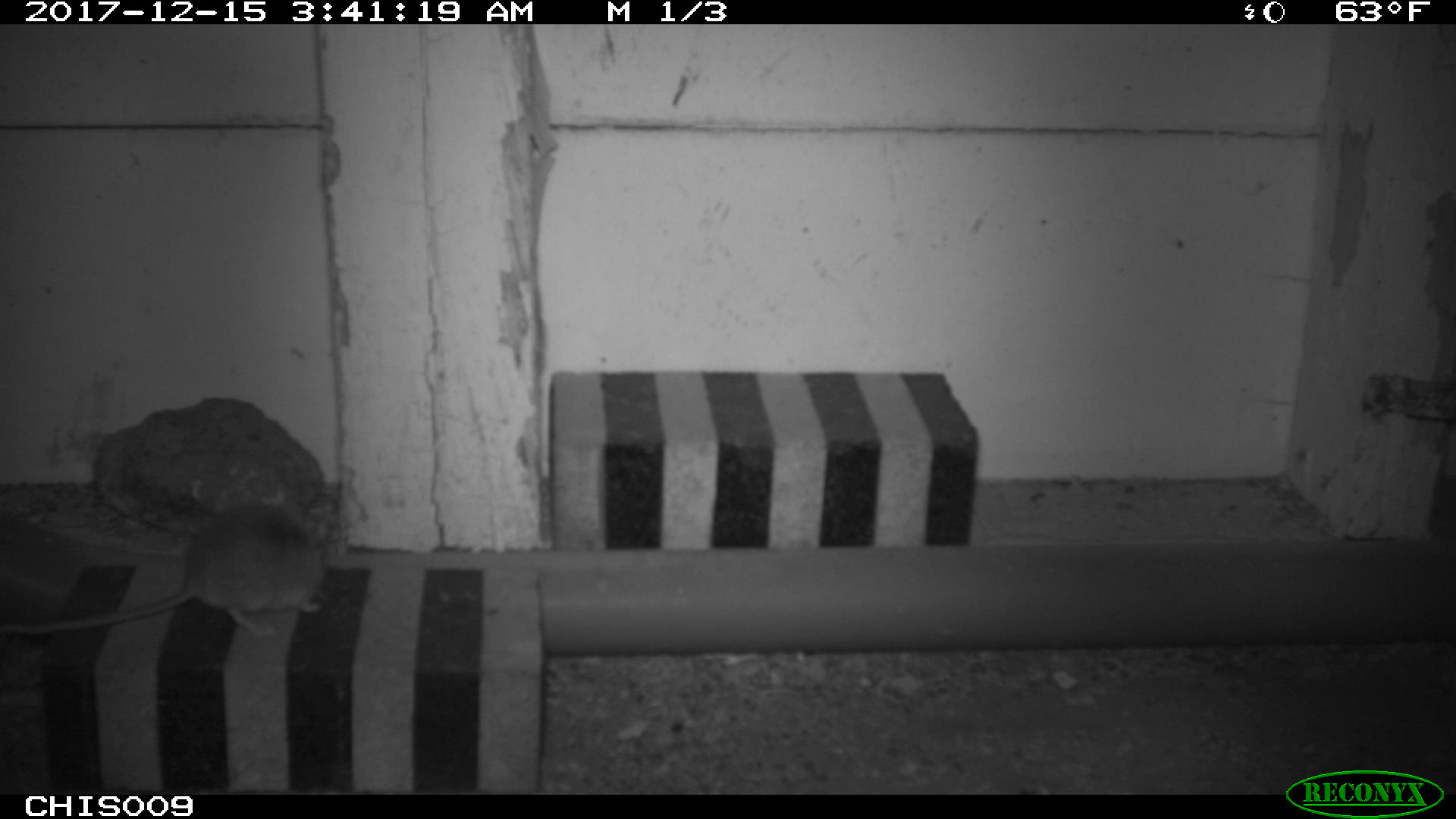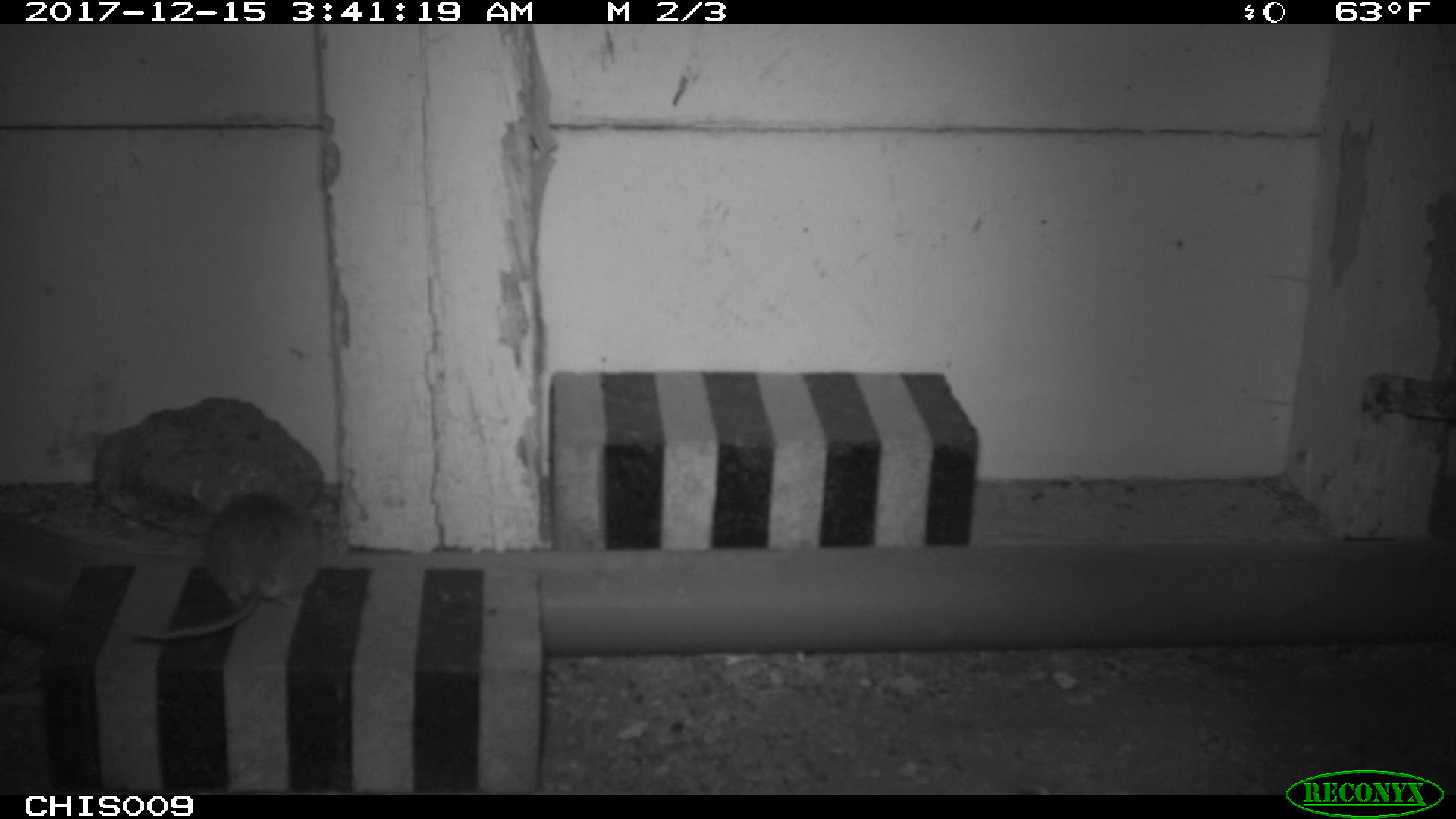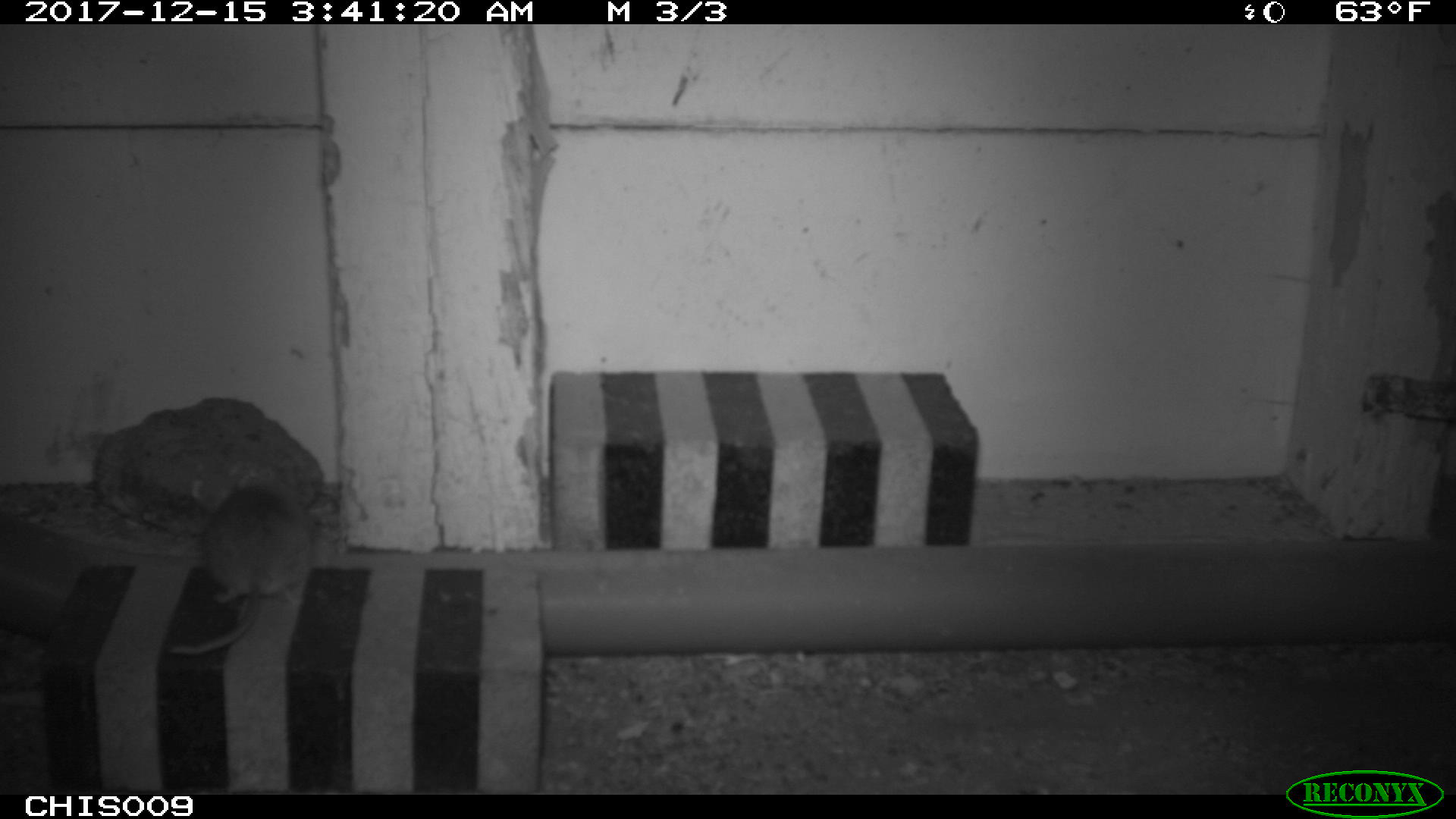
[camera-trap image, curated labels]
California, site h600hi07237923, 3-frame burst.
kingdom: Animalia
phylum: Chordata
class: Mammalia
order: Rodentia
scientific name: Rodentia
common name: rodent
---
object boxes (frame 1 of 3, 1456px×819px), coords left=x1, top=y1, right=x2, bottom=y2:
rodent: left=0, top=497, right=328, bottom=633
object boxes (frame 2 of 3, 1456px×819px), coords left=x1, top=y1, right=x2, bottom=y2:
rodent: left=131, top=491, right=319, bottom=642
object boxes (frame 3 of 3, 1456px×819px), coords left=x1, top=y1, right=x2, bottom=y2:
rodent: left=165, top=475, right=309, bottom=657